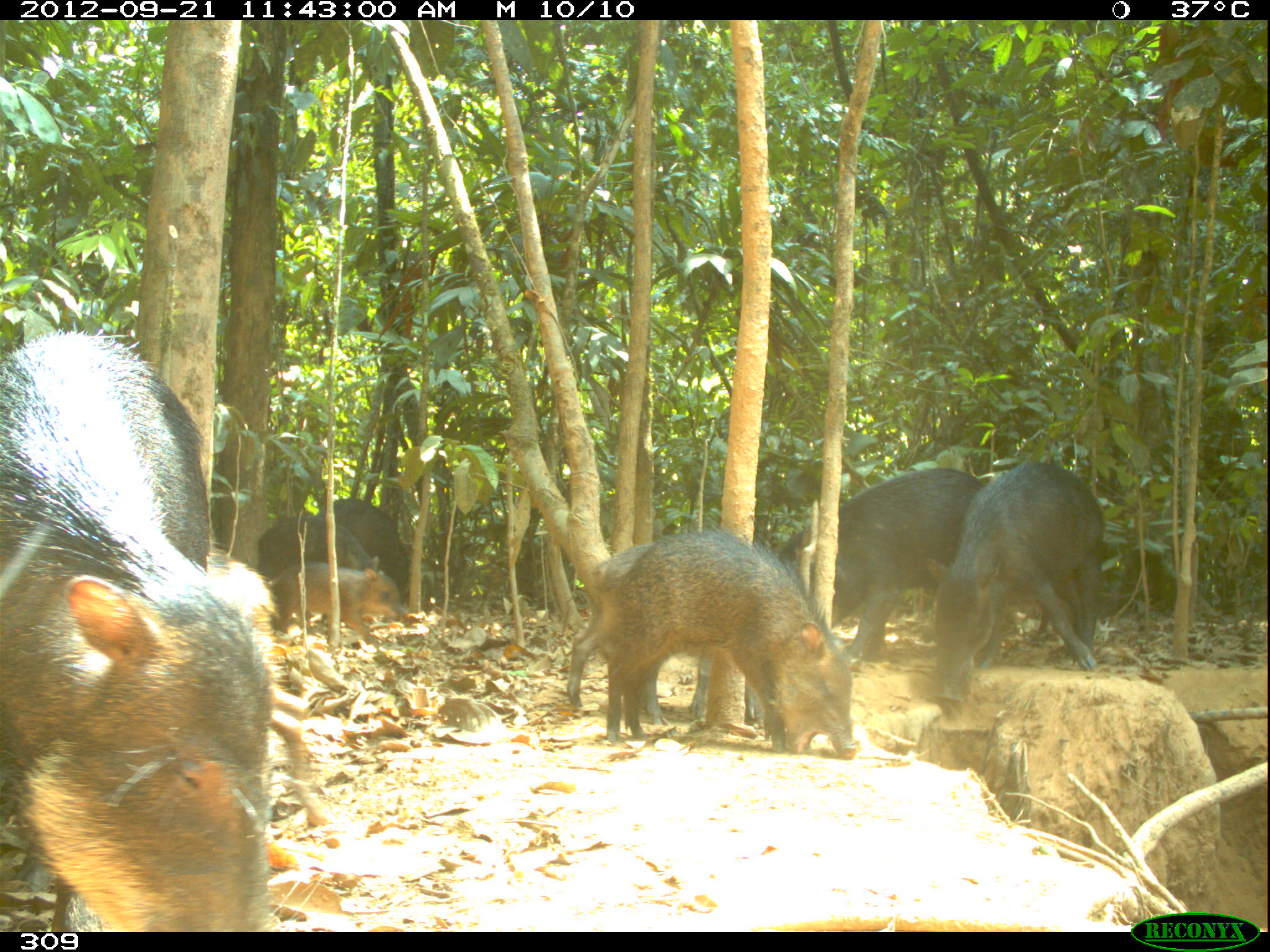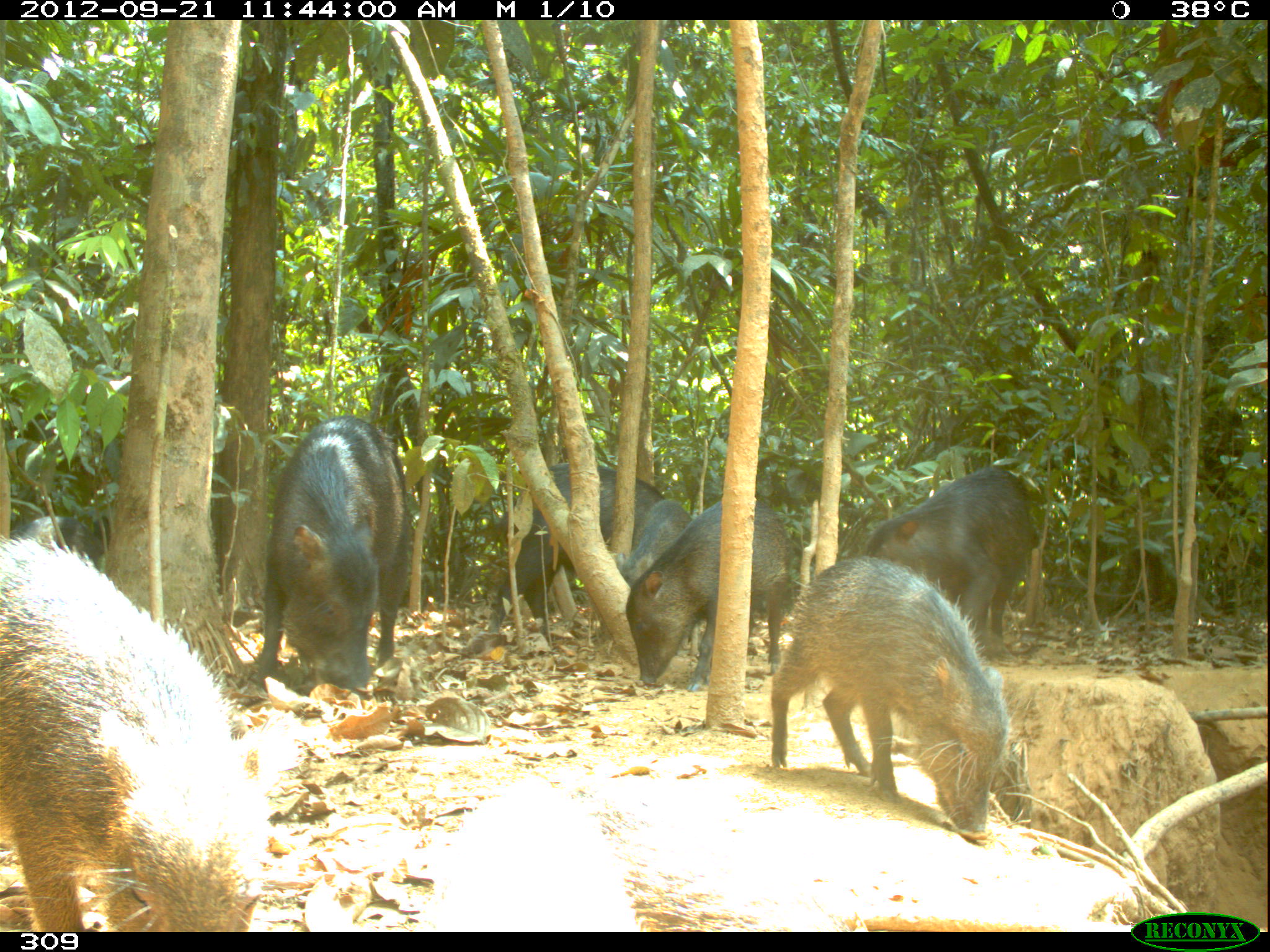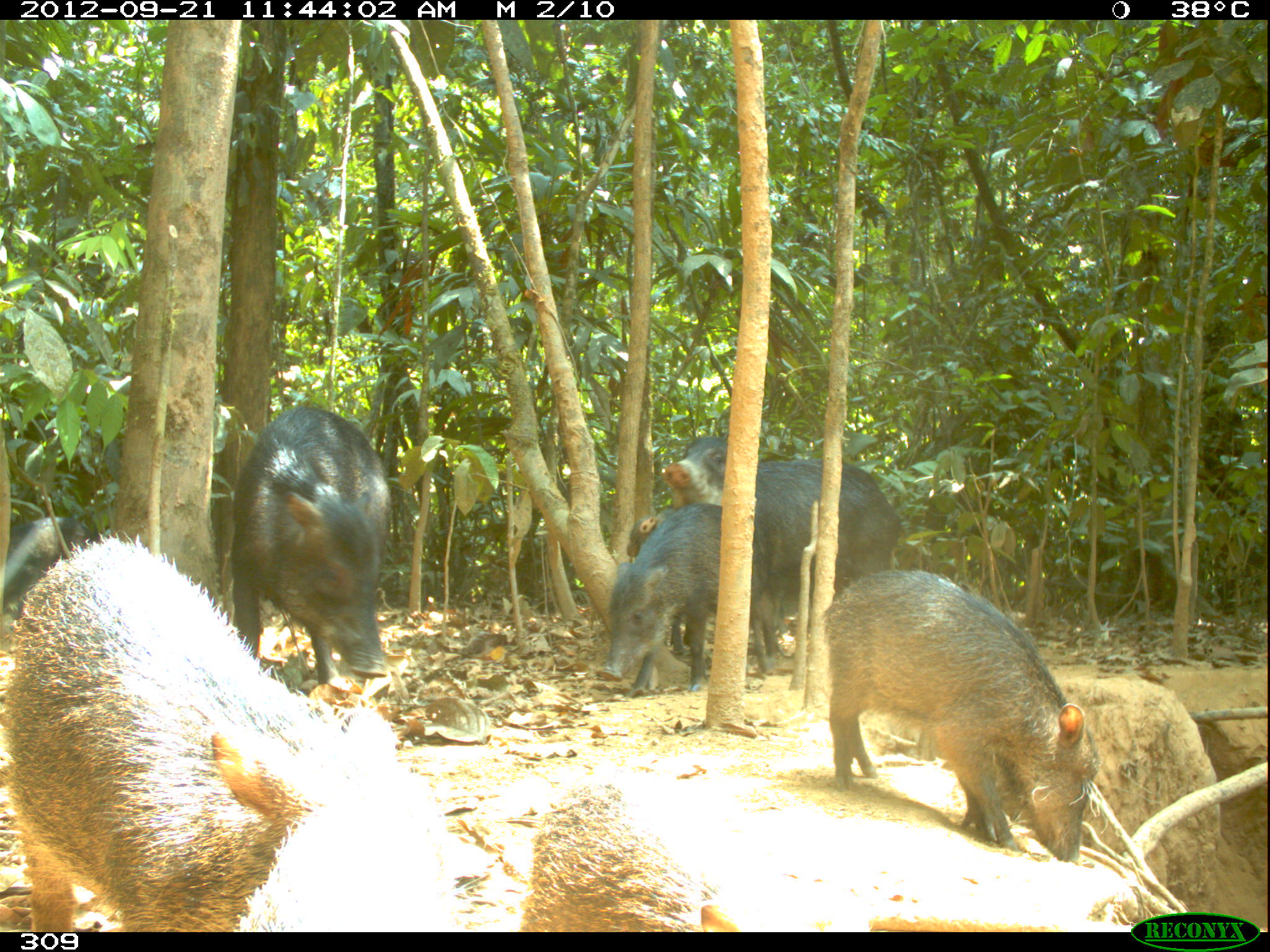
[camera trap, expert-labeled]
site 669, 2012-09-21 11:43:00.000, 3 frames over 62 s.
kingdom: Animalia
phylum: Chordata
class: Mammalia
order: Artiodactyla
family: Tayassuidae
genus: Tayassu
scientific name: Tayassu pecari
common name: white-lipped peccary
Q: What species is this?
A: Tayassu pecari (white-lipped peccary).